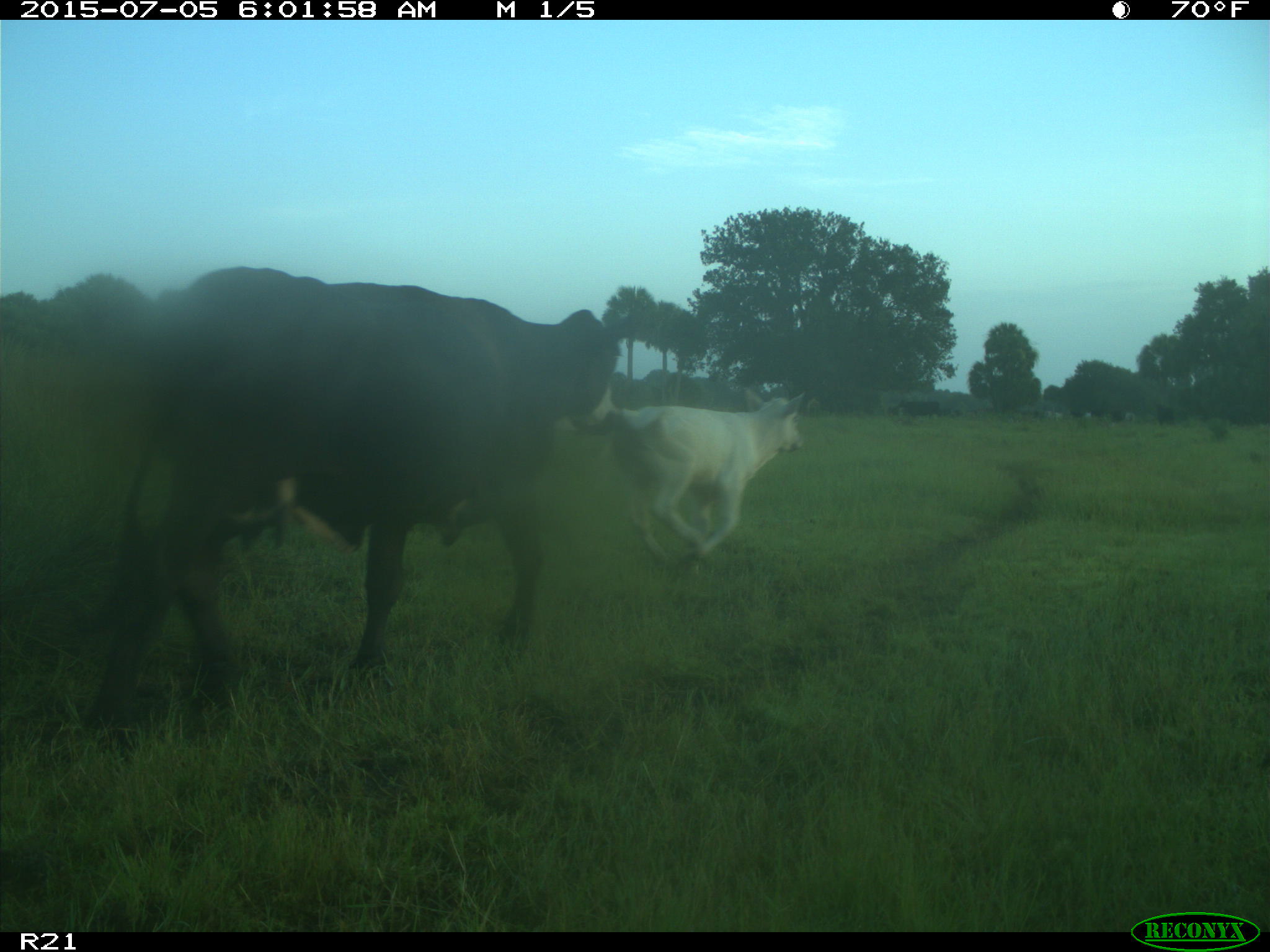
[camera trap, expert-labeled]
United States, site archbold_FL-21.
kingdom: Animalia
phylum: Chordata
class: Mammalia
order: Artiodactyla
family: Bovidae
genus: Bos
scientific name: Bos taurus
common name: domestic cow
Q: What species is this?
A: Bos taurus (domestic cow).